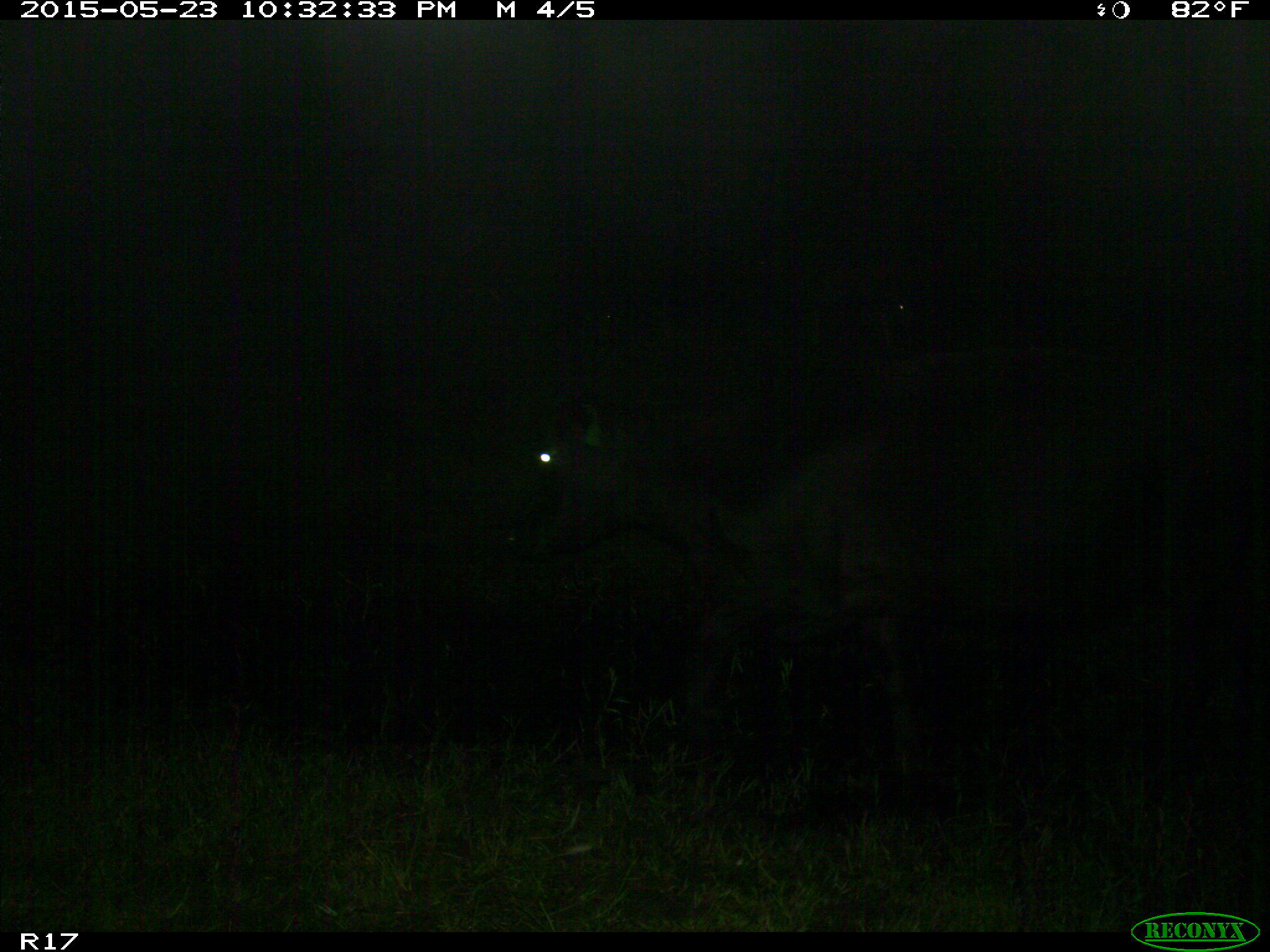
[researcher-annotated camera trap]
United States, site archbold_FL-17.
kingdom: Animalia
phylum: Chordata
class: Mammalia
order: Artiodactyla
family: Bovidae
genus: Bos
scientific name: Bos taurus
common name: domestic cow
Bos taurus (domestic cow).